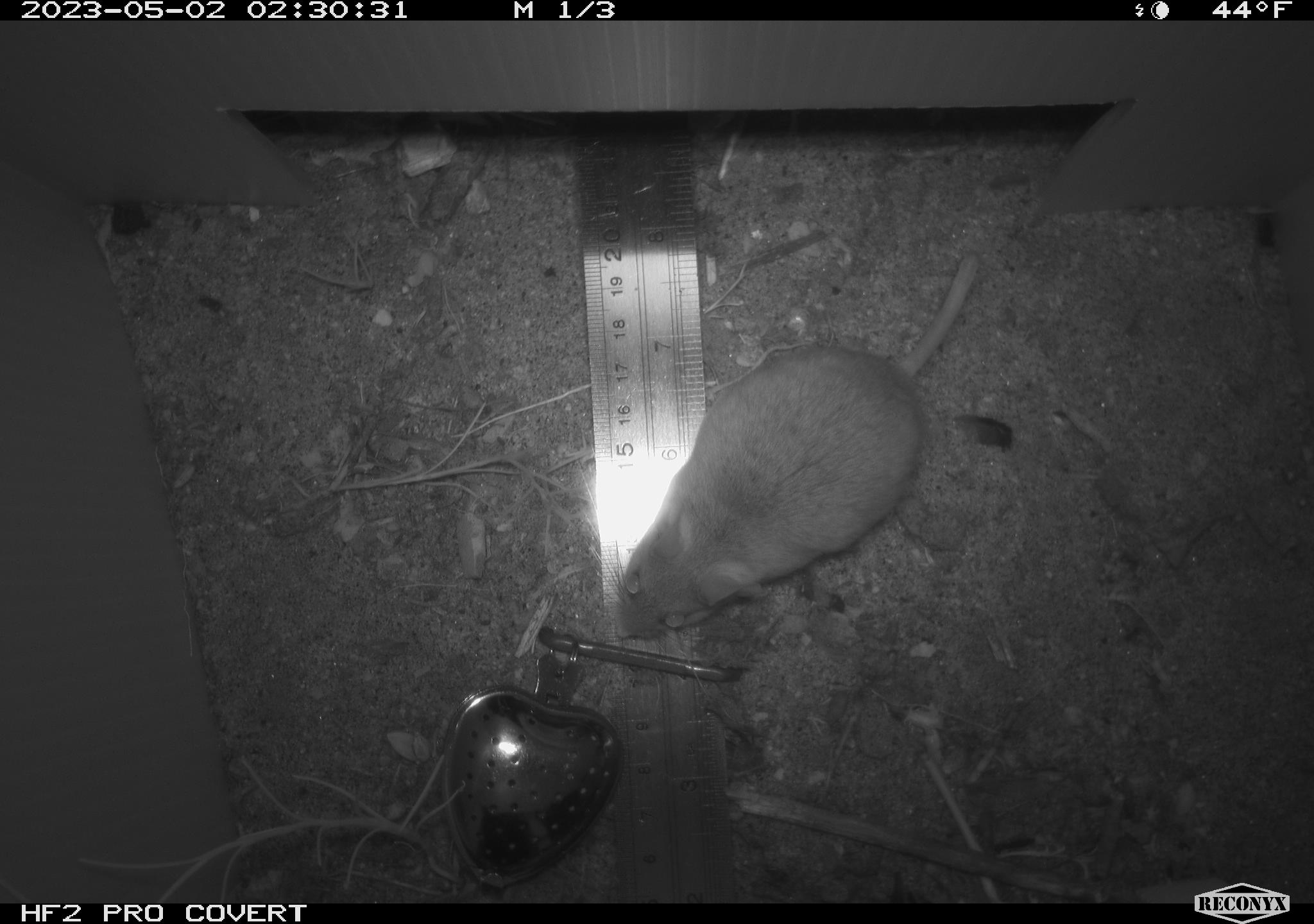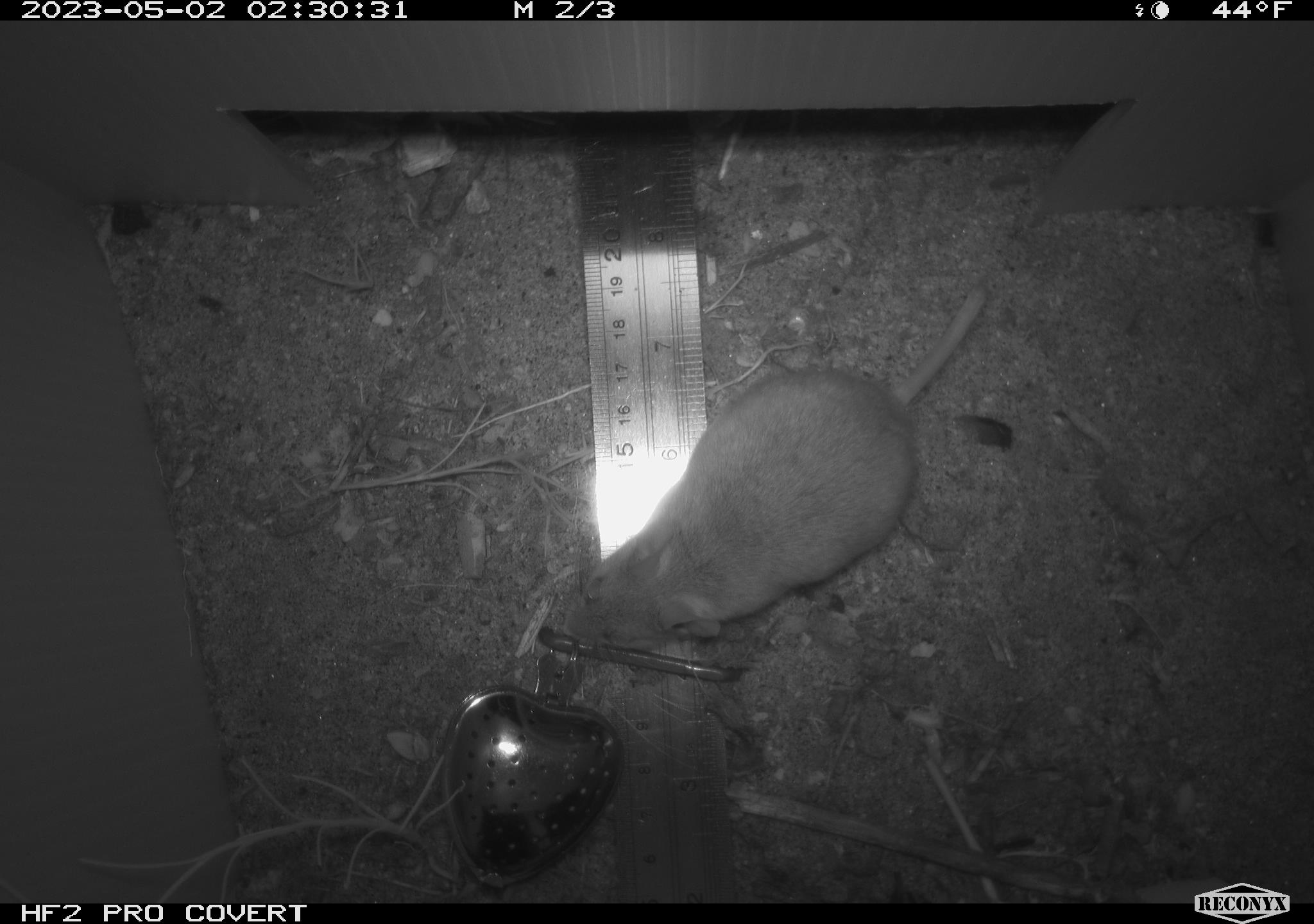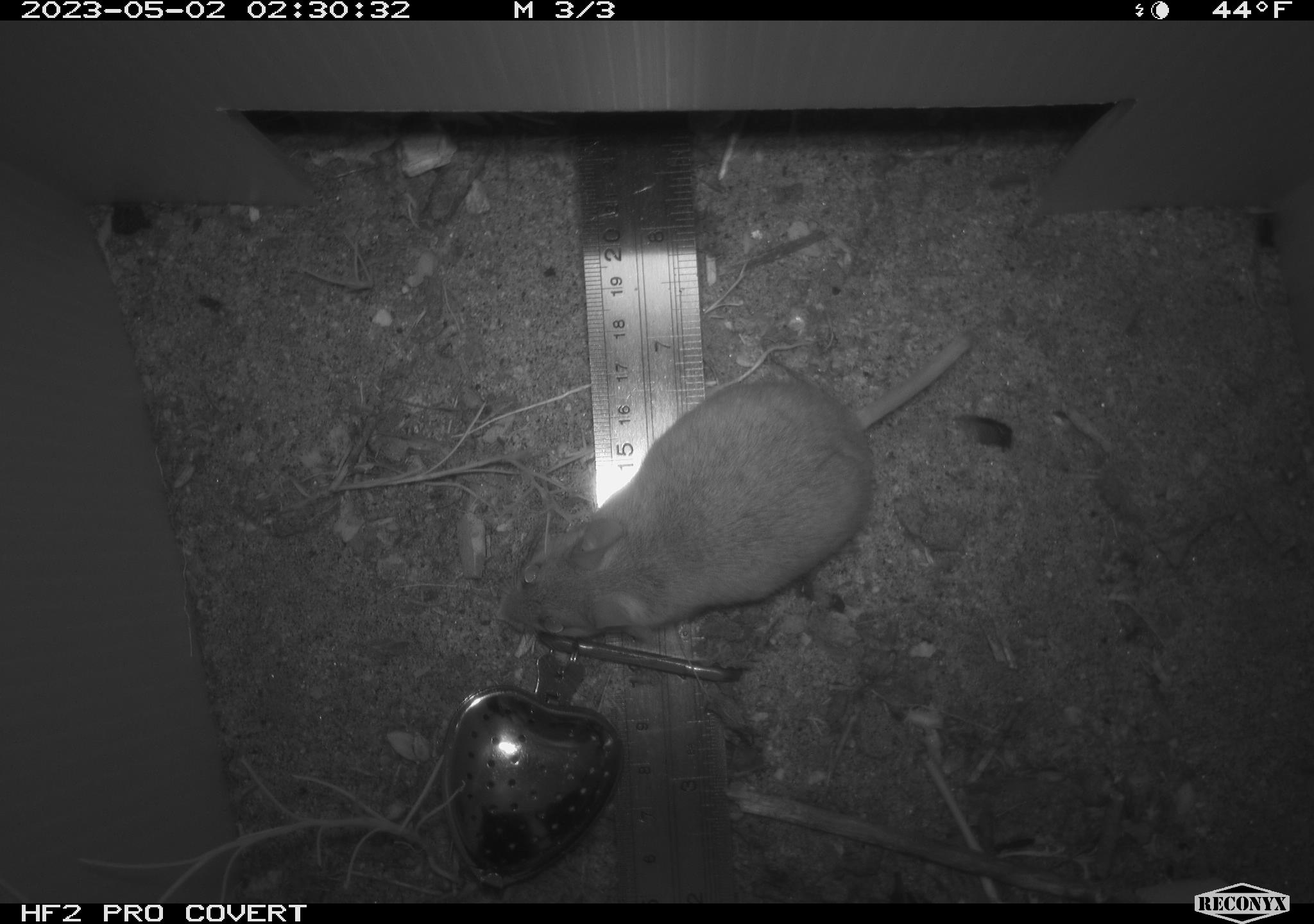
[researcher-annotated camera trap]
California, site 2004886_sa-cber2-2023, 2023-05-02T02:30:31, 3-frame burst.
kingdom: Animalia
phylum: Chordata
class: Mammalia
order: Rodentia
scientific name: Rodentia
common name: mouse species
Mouse species (Rodentia).